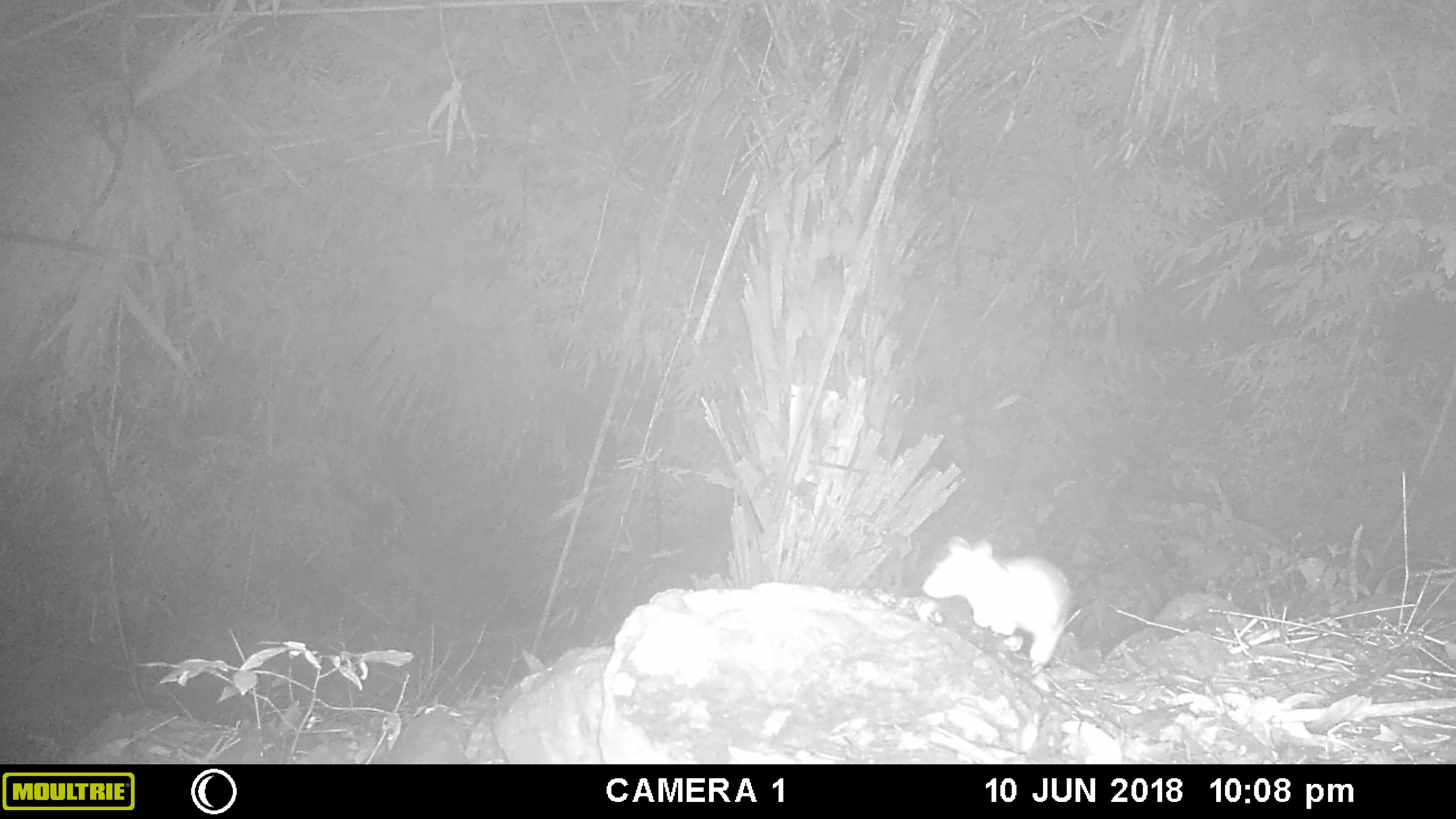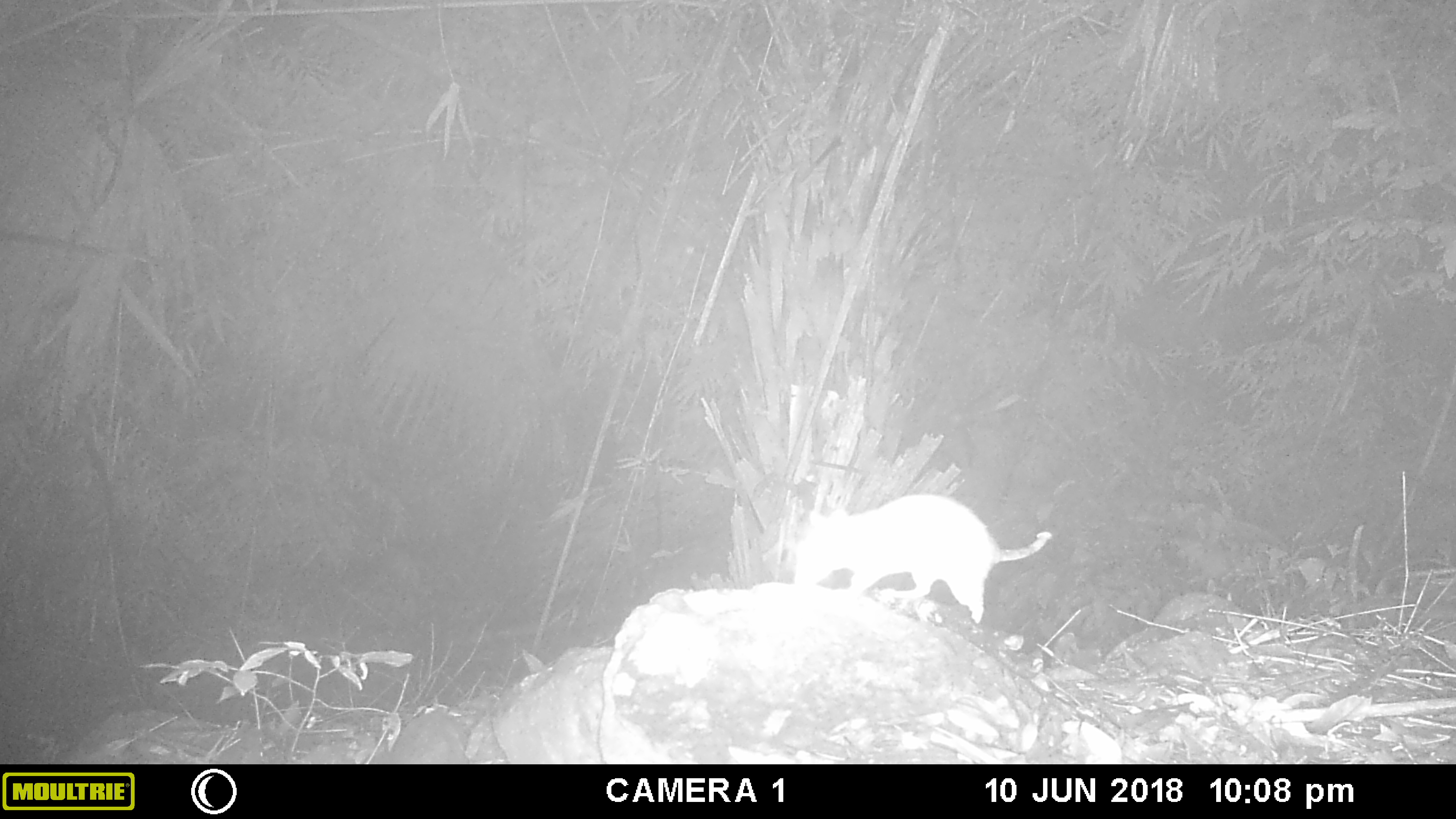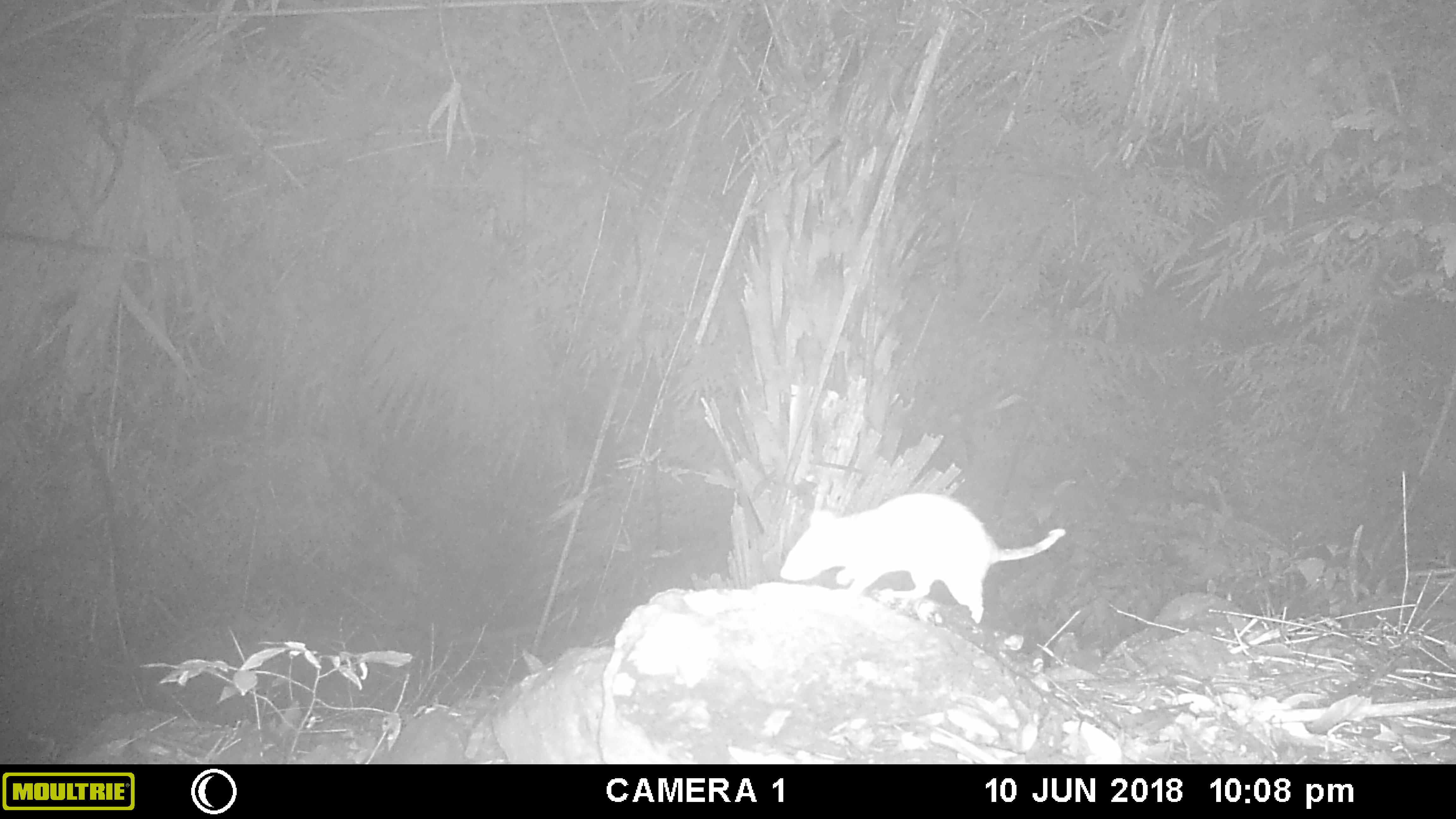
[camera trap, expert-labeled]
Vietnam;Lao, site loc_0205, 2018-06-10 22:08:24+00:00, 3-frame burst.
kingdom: Animalia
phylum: Chordata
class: Mammalia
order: Rodentia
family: Muridae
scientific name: Muridae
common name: old-world mice and rats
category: unidentified murid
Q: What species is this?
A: Unidentified murid (old-world mice and rats) (Muridae).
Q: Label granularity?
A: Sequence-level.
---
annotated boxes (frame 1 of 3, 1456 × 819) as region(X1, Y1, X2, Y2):
unidentified murid: region(922, 534, 1073, 667)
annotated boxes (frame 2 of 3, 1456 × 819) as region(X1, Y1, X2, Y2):
unidentified murid: region(792, 493, 1051, 624)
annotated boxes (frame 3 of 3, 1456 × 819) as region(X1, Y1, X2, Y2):
unidentified murid: region(780, 493, 1065, 624)